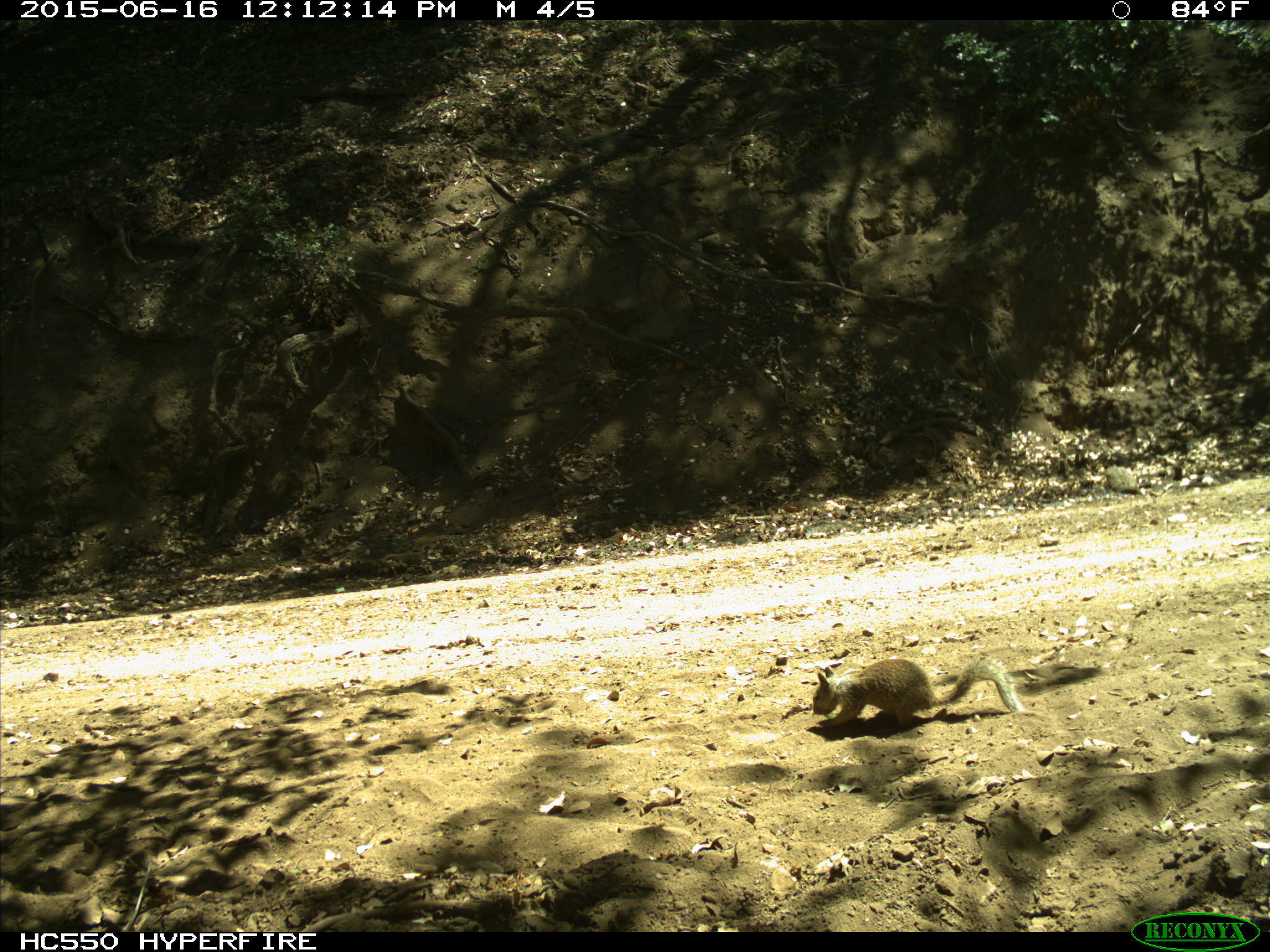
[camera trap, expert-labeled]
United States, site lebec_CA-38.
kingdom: Animalia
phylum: Chordata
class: Mammalia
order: Rodentia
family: Sciuridae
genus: Otospermophilus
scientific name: Otospermophilus beecheyi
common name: california ground squirrel